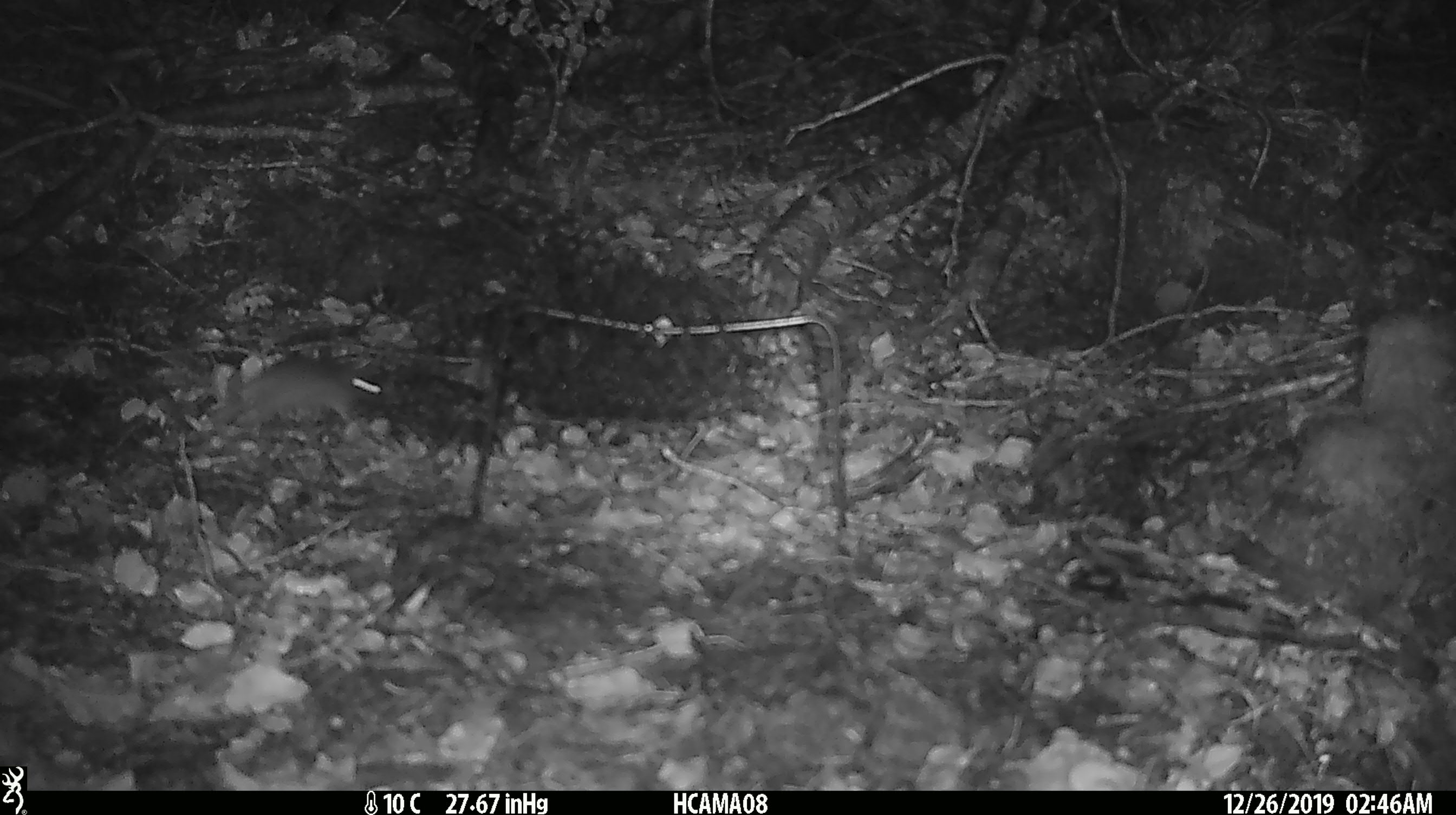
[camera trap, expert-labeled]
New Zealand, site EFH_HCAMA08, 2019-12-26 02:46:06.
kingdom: Animalia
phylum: Chordata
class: Mammalia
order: Rodentia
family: Muridae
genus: Mus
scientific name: Mus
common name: mouse